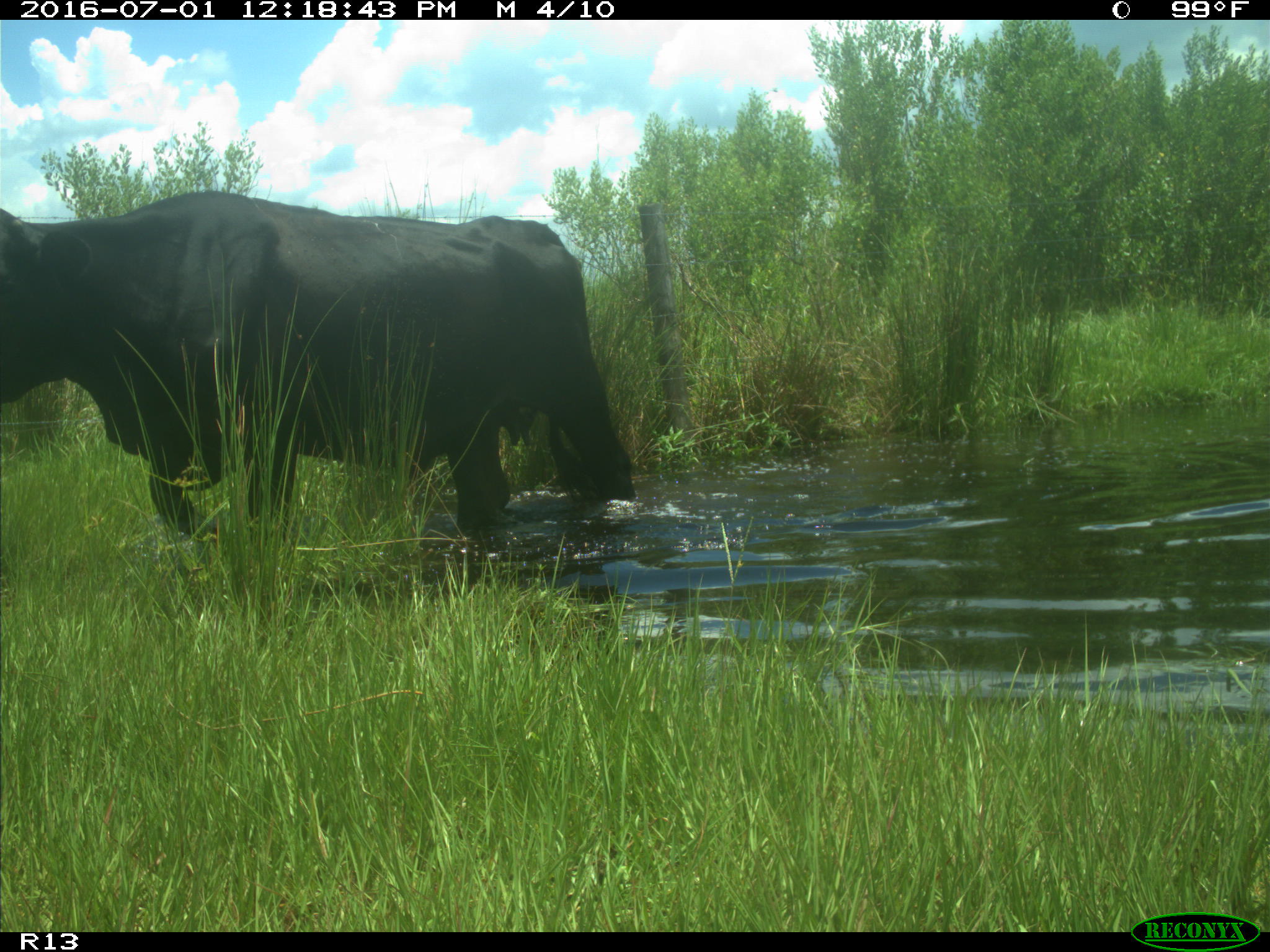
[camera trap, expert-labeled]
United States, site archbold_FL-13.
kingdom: Animalia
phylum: Chordata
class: Mammalia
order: Artiodactyla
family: Bovidae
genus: Bos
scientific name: Bos taurus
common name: domestic cow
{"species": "Bos taurus (domestic cow)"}